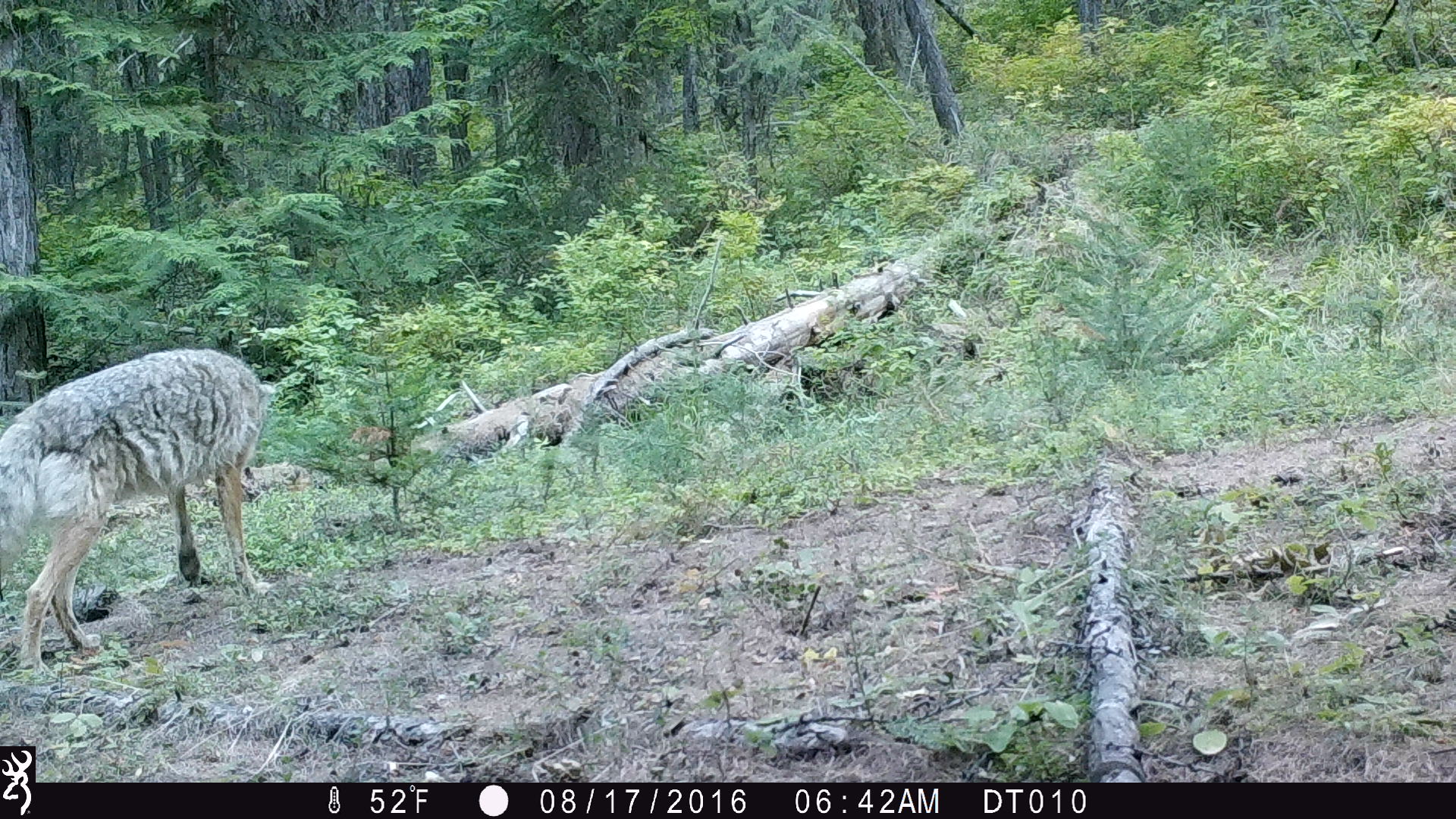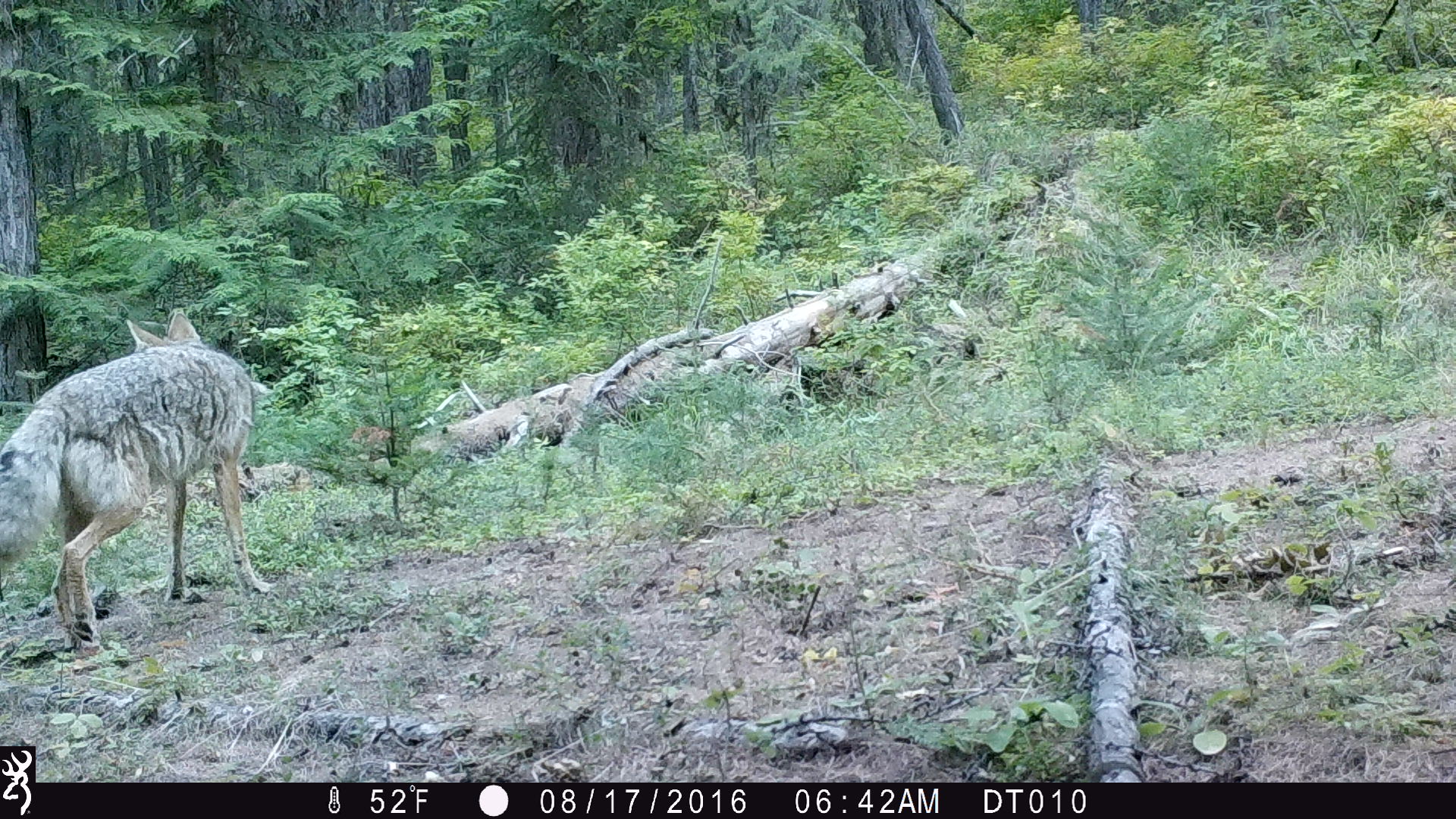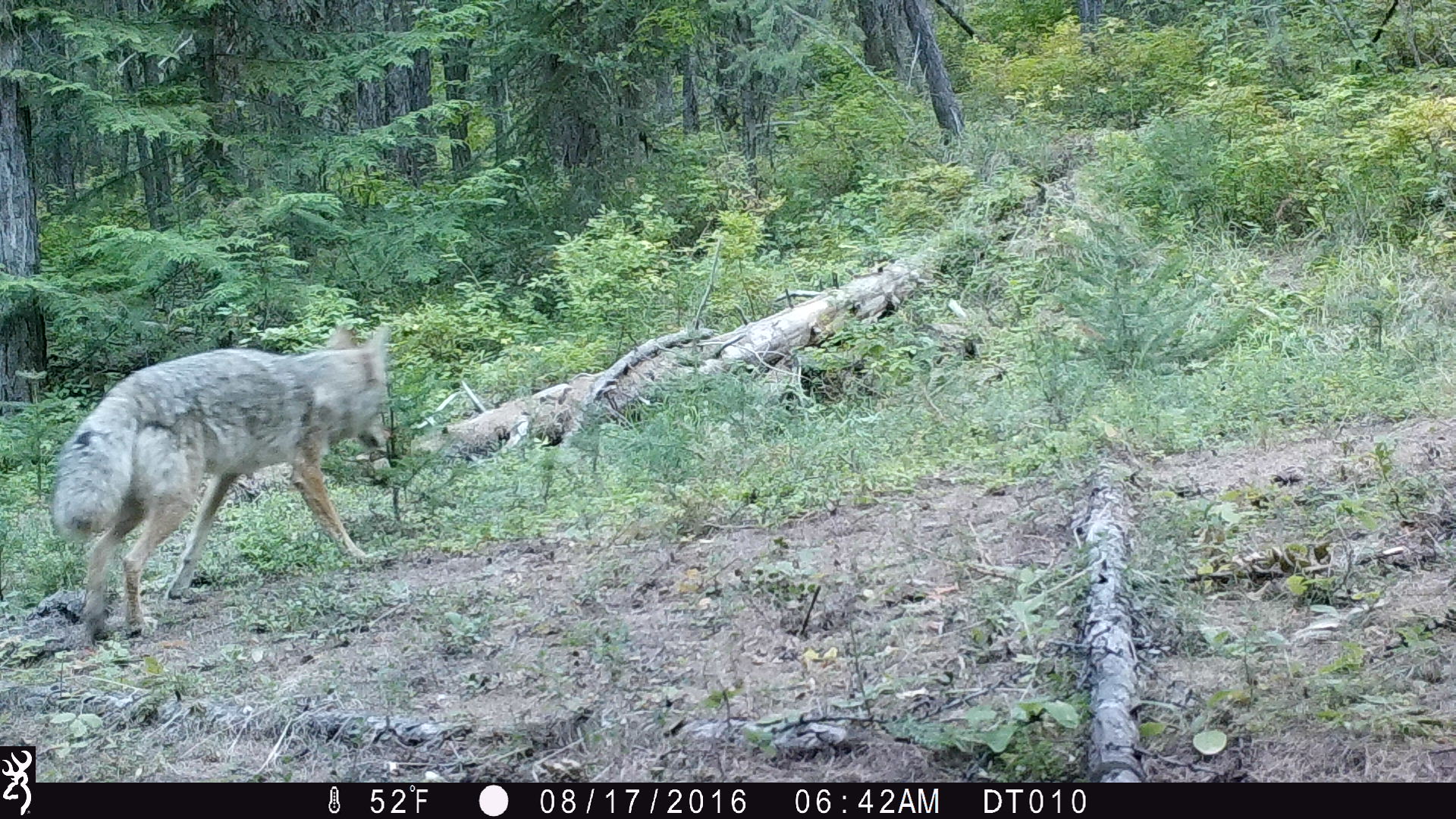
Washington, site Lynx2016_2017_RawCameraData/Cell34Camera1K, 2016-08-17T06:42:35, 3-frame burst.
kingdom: Animalia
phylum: Chordata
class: Mammalia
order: Carnivora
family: Canidae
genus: Canis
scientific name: Canis latrans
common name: coyote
Canis latrans (coyote). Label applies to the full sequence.